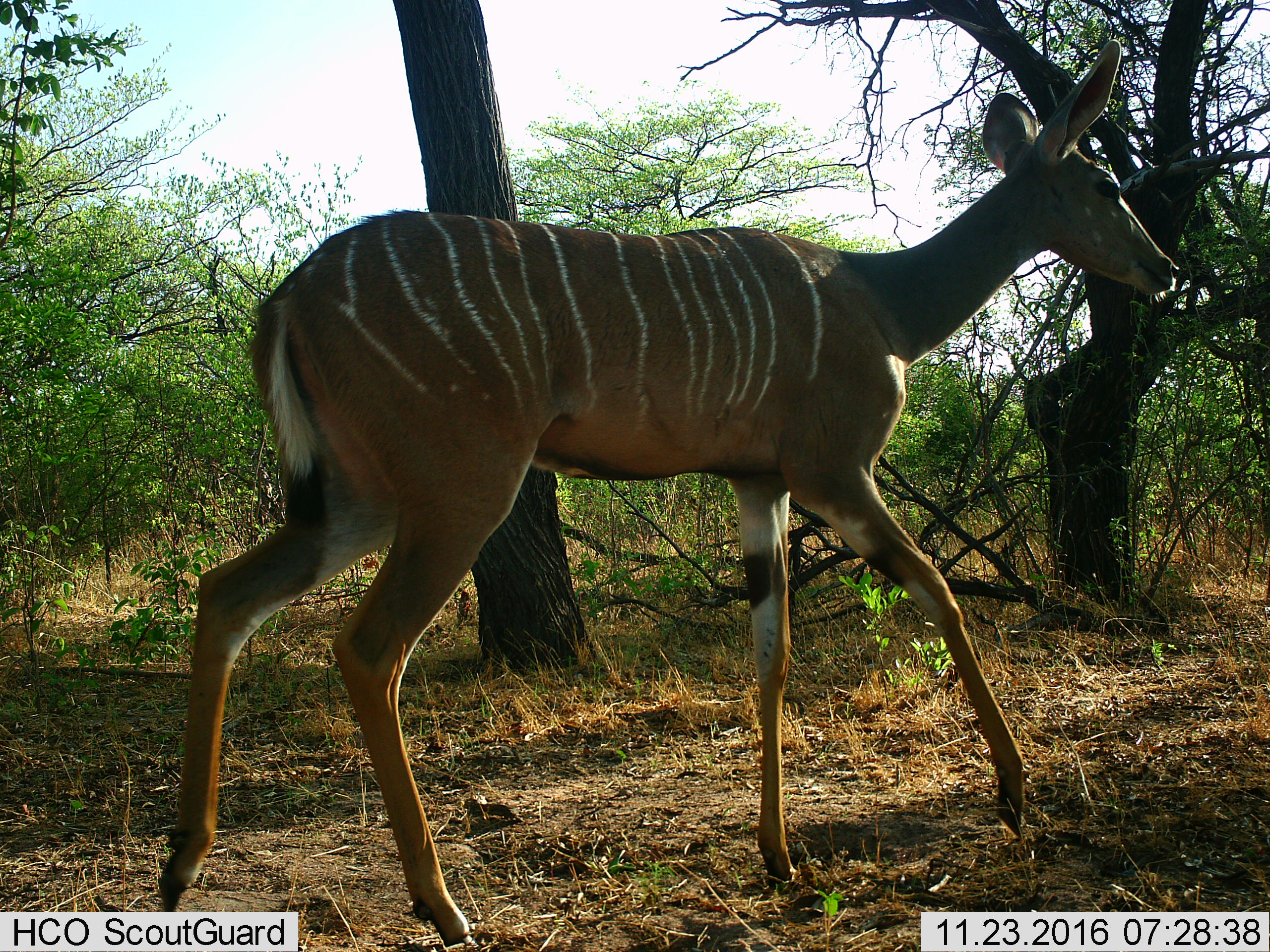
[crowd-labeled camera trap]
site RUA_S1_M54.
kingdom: Animalia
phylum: Chordata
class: Mammalia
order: Artiodactyla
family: Bovidae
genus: Tragelaphus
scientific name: Tragelaphus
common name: kudu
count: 1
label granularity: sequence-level